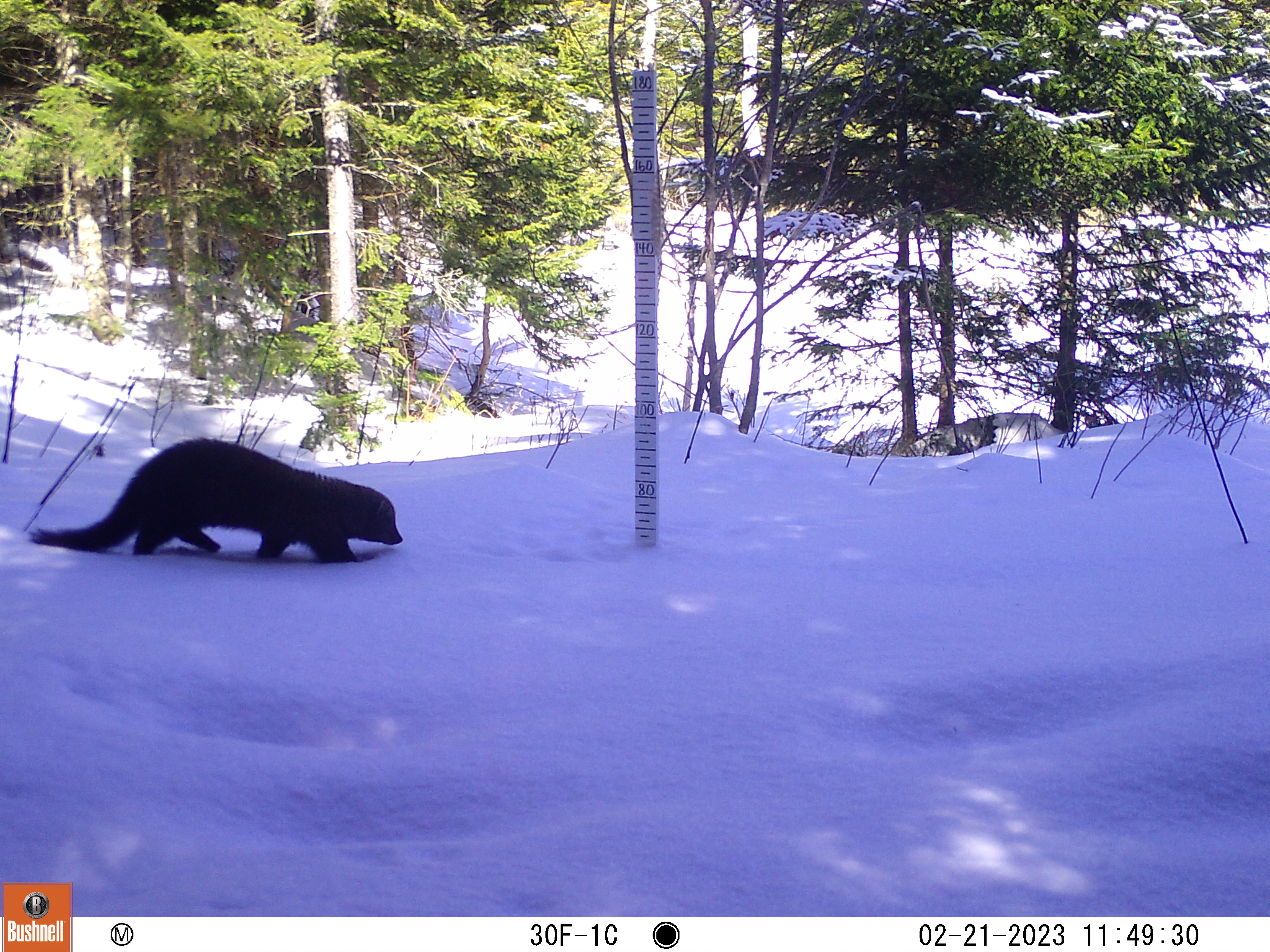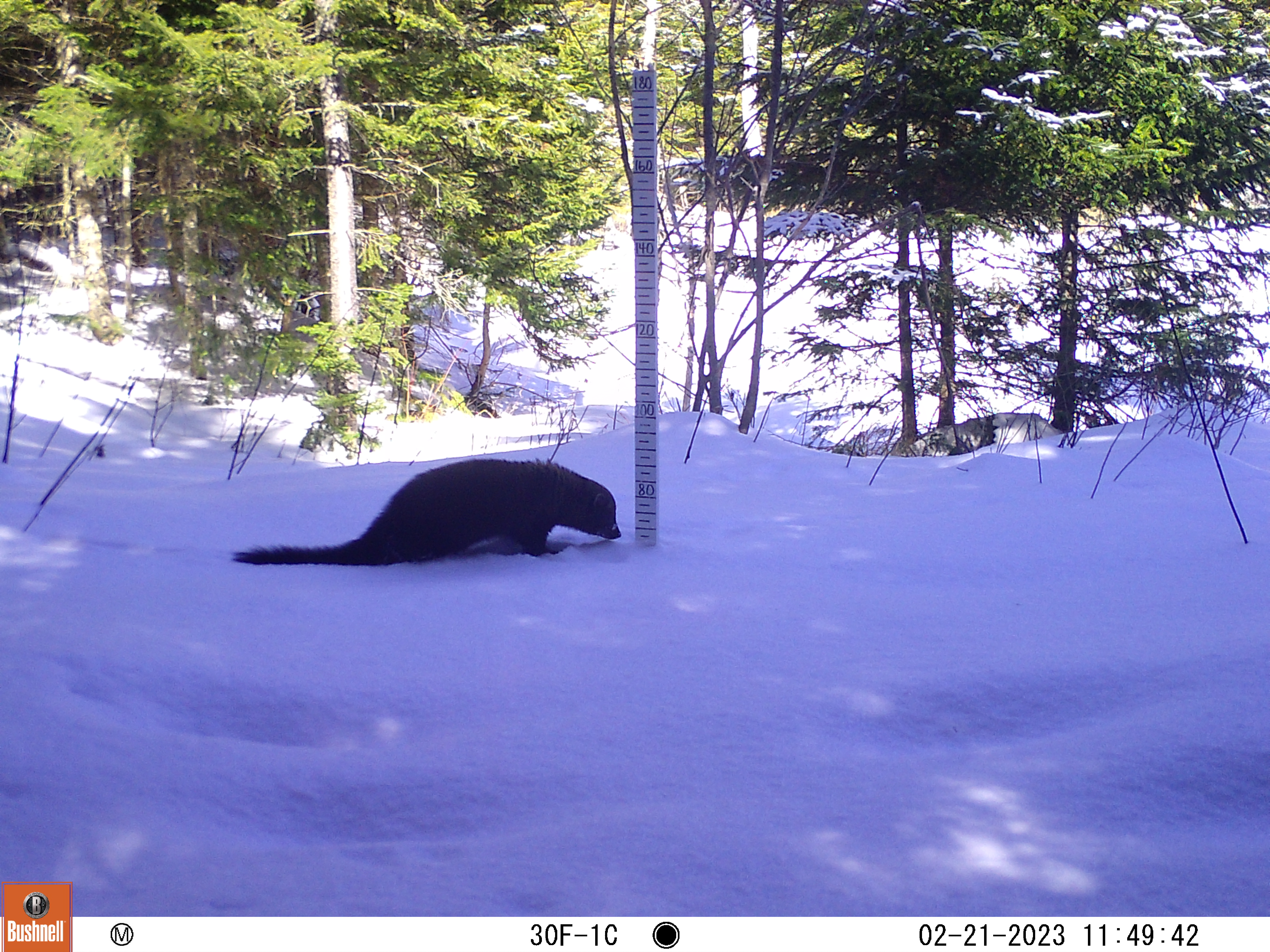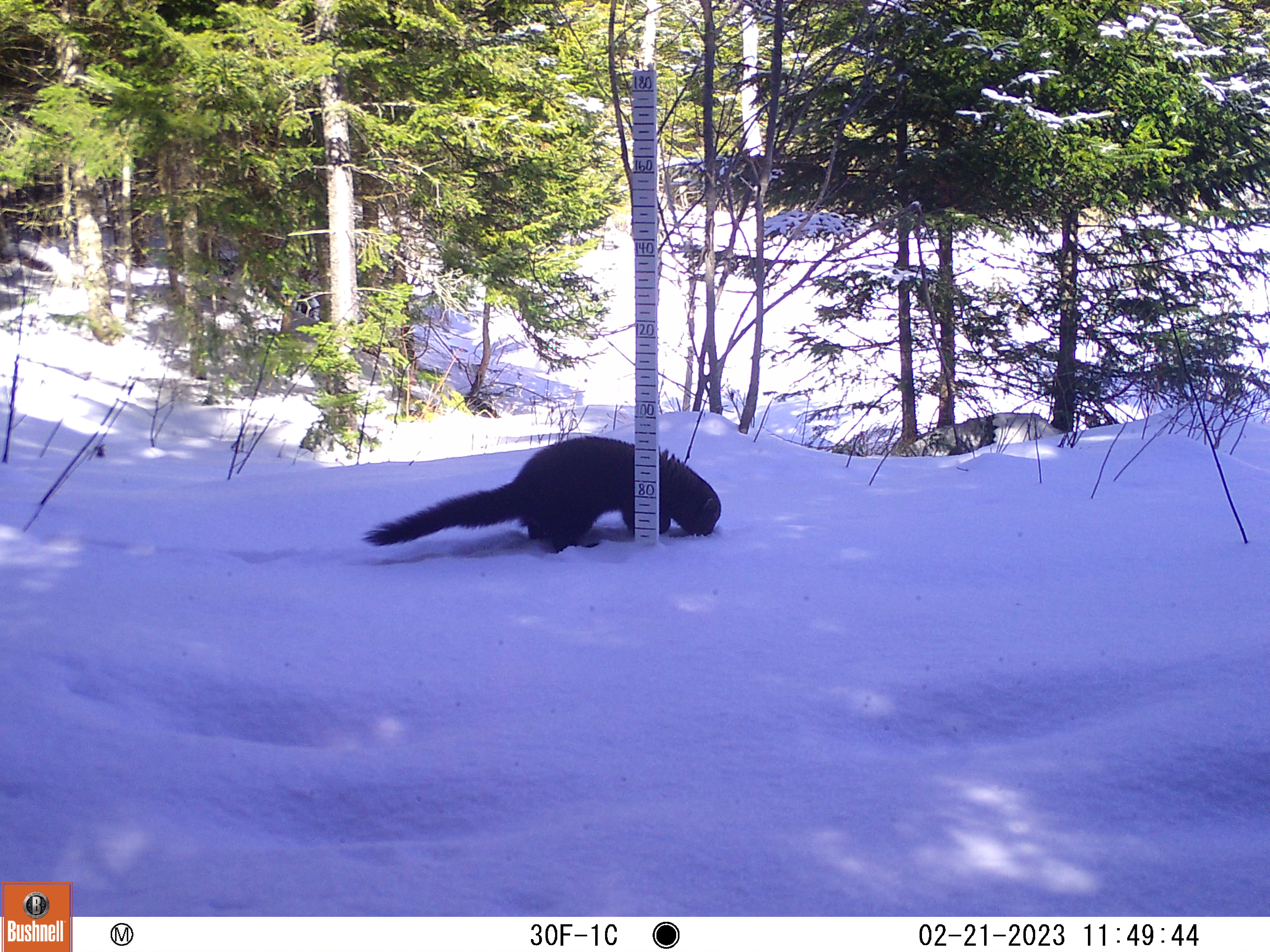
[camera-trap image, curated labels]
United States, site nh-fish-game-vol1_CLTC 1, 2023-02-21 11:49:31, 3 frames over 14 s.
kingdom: Animalia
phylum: Chordata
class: Mammalia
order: Carnivora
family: Mustelidae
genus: Pekania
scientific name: Pekania pennanti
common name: fisher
Fisher (Pekania pennanti).